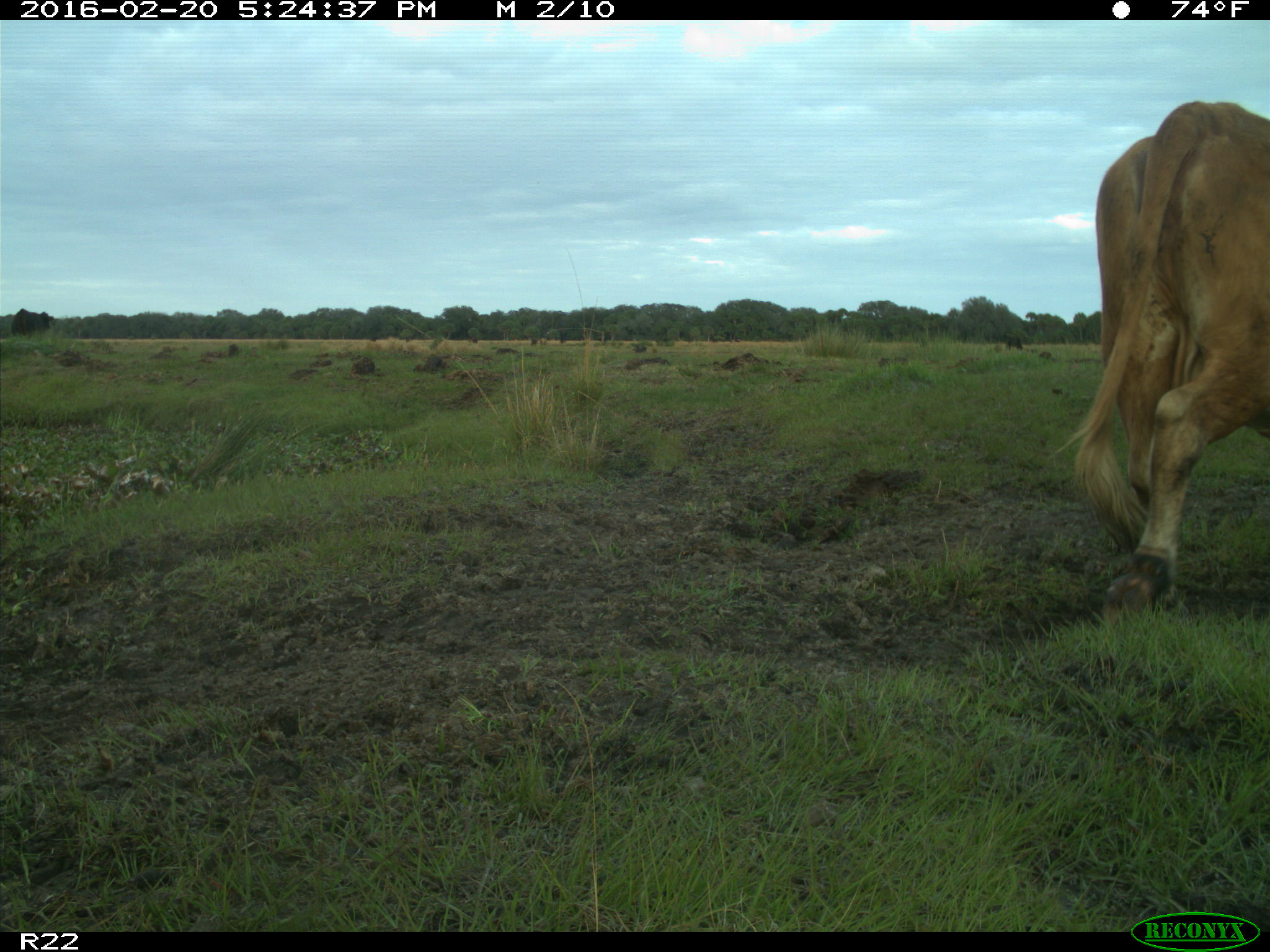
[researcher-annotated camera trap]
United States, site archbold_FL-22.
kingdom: Animalia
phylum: Chordata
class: Mammalia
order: Artiodactyla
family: Bovidae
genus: Bos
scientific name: Bos taurus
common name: domestic cow